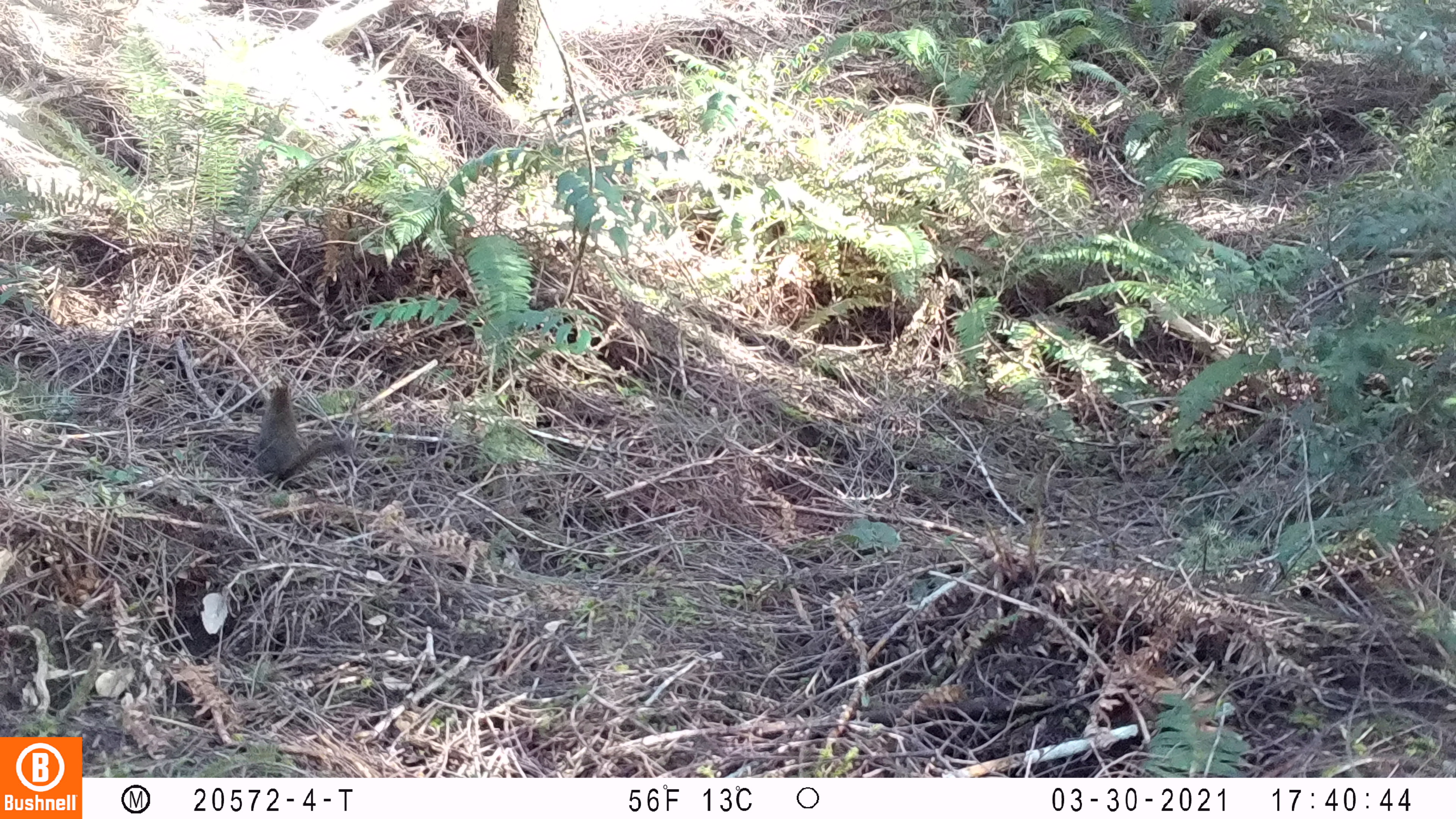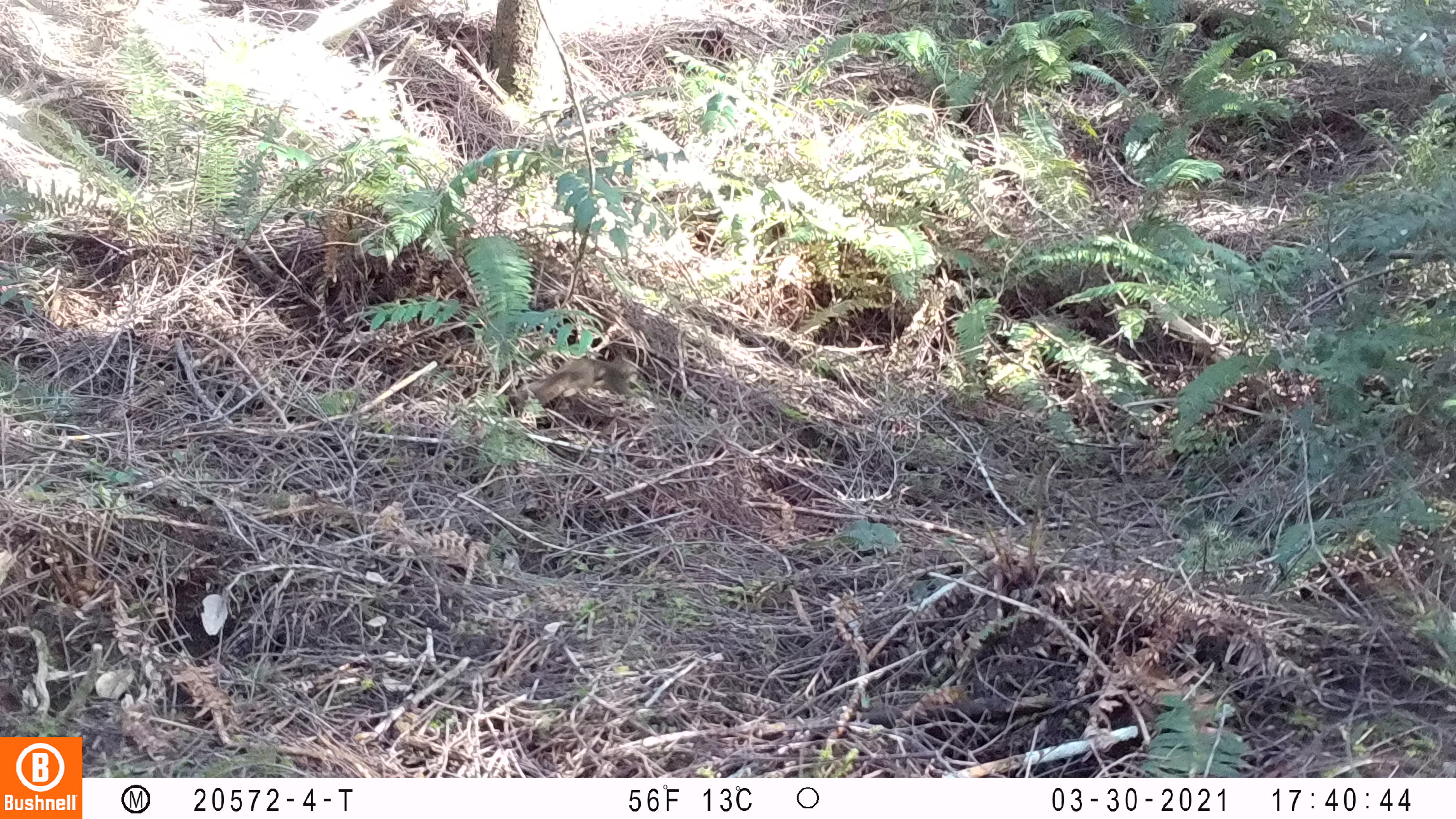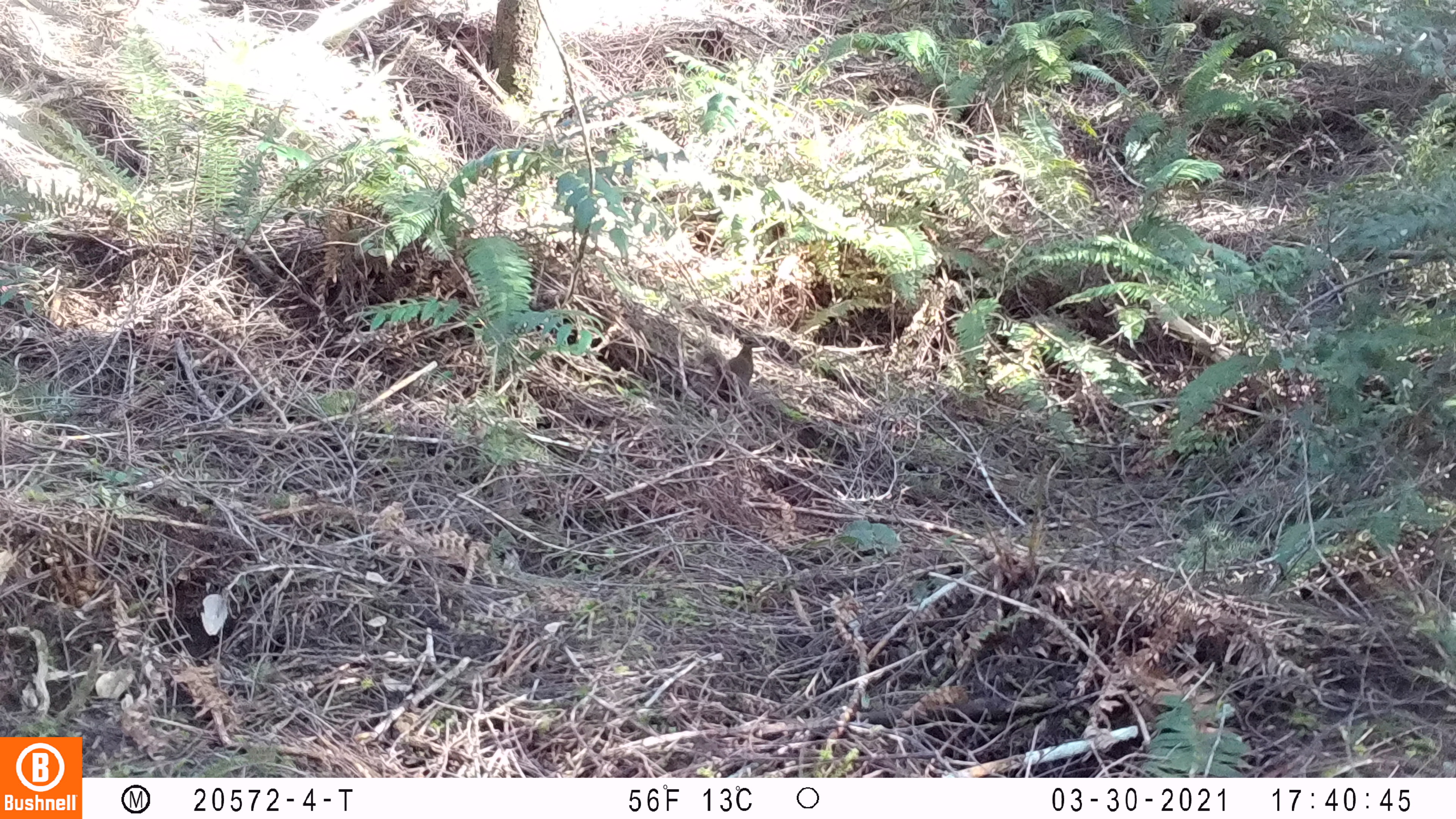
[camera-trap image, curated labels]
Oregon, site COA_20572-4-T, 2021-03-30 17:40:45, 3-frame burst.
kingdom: Animalia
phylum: Chordata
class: Mammalia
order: Rodentia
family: Sciuridae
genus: Tamiasciurus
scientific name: Tamiasciurus douglasii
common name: douglas squirrel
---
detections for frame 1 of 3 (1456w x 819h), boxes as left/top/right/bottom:
douglas squirrel: 251/382/359/483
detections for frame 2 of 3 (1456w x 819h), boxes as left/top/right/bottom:
douglas squirrel: 514/349/640/408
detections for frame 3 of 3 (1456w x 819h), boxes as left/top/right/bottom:
douglas squirrel: 694/337/757/393